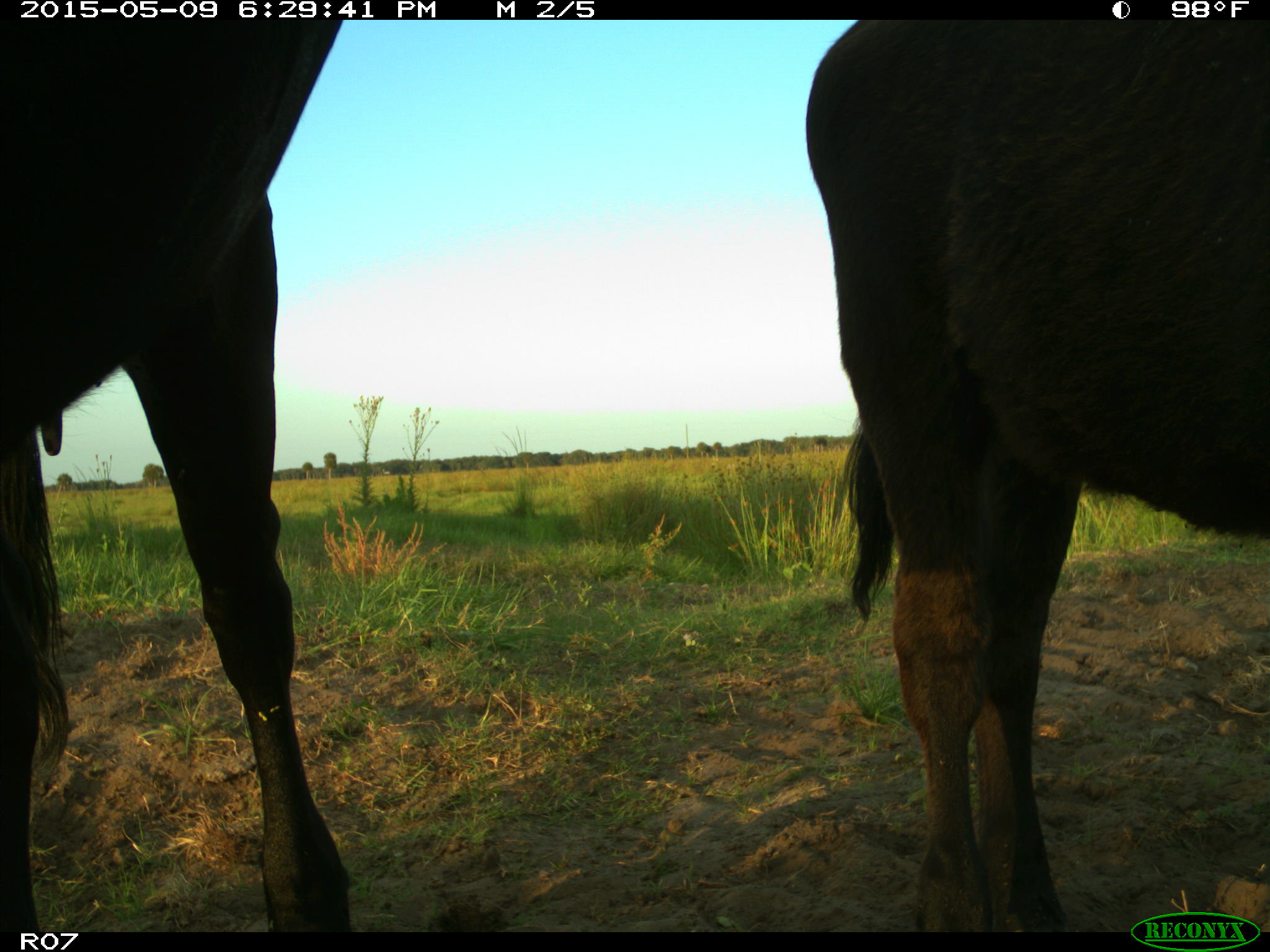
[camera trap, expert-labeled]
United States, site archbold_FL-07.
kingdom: Animalia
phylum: Chordata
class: Mammalia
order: Artiodactyla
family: Bovidae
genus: Bos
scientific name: Bos taurus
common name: domestic cow